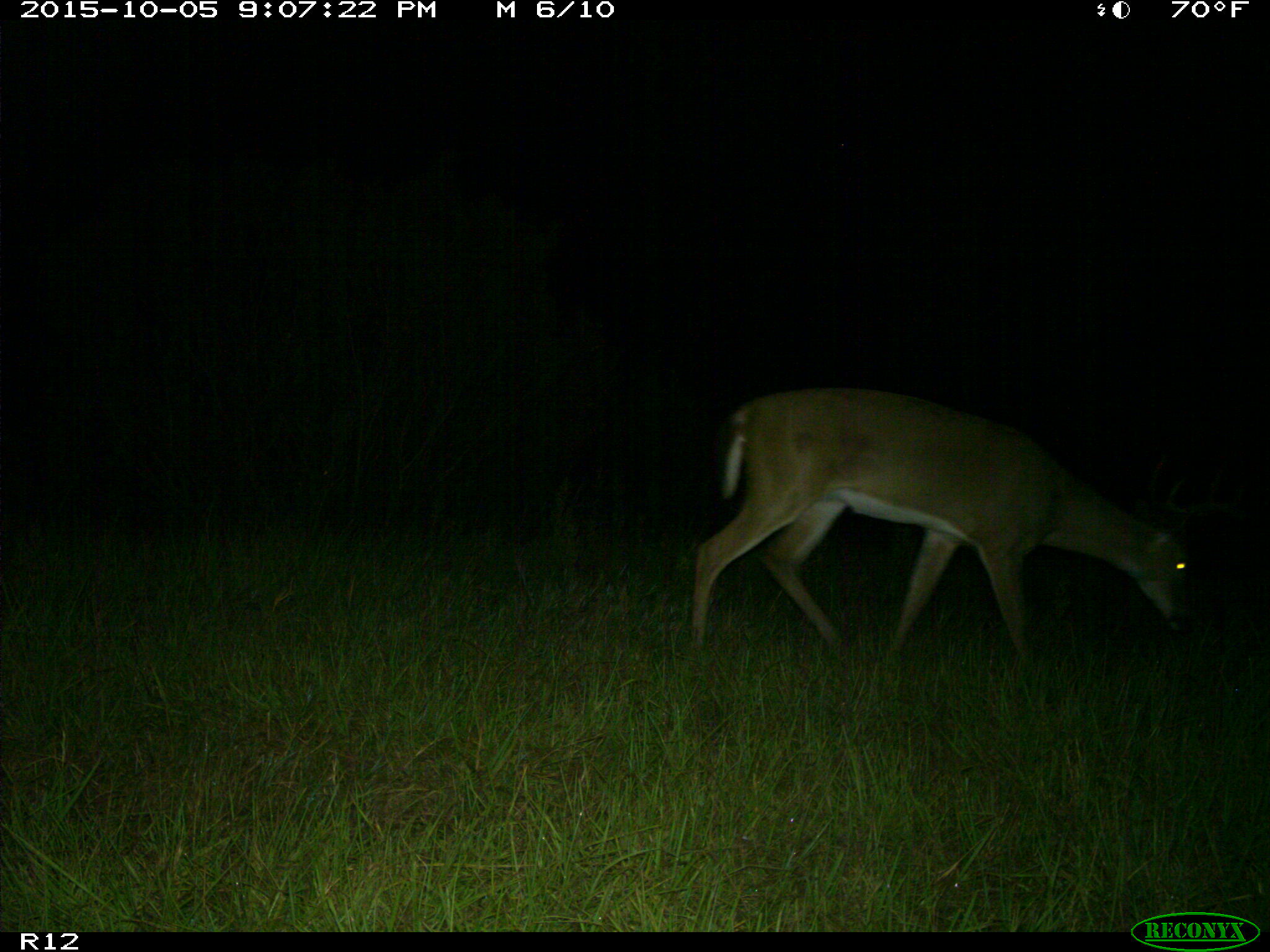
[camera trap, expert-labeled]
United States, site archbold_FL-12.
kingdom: Animalia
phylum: Chordata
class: Mammalia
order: Artiodactyla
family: Cervidae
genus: Odocoileus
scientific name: Odocoileus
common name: deer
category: unidentified deer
Unidentified deer (deer) (Odocoileus).